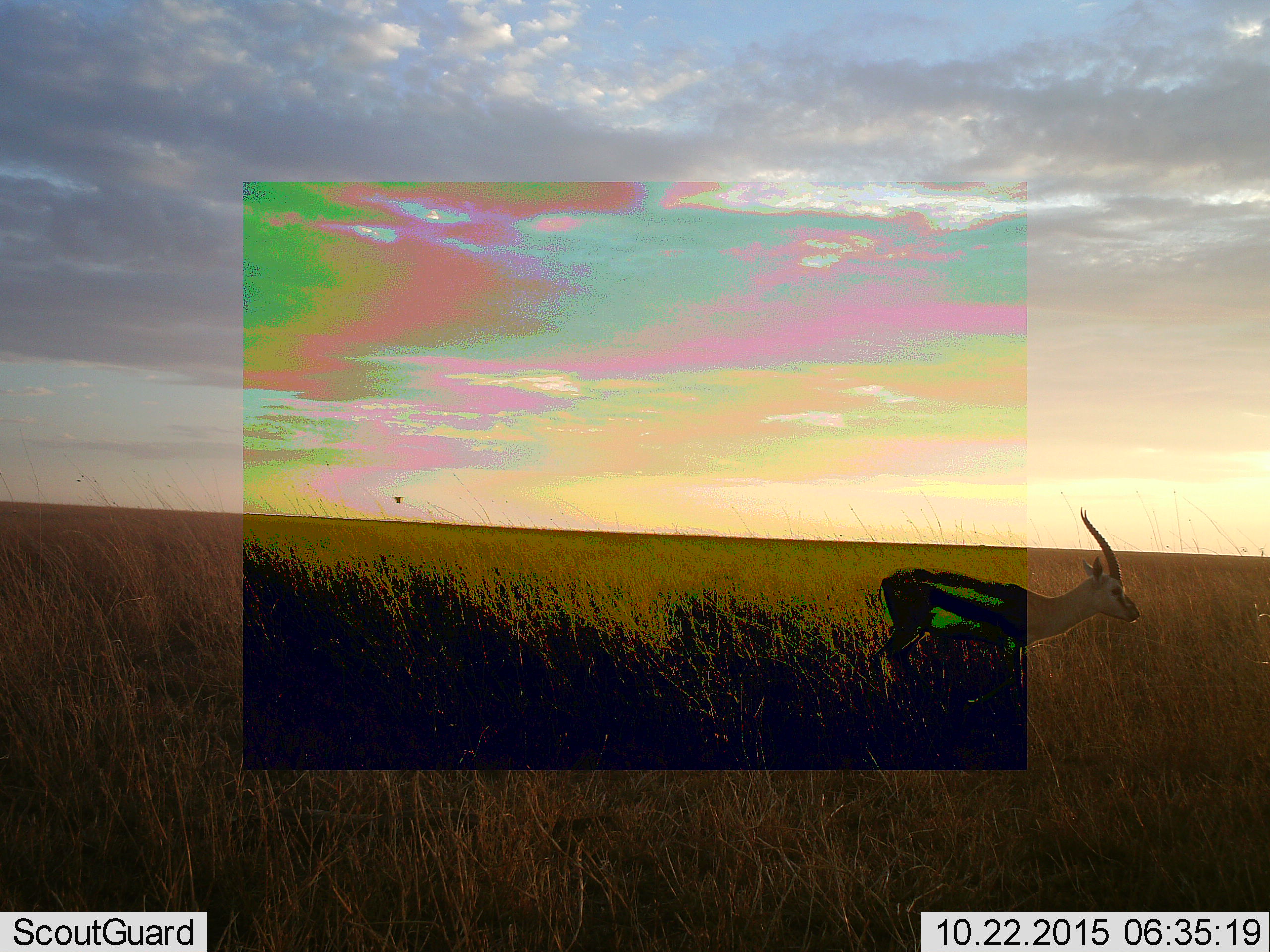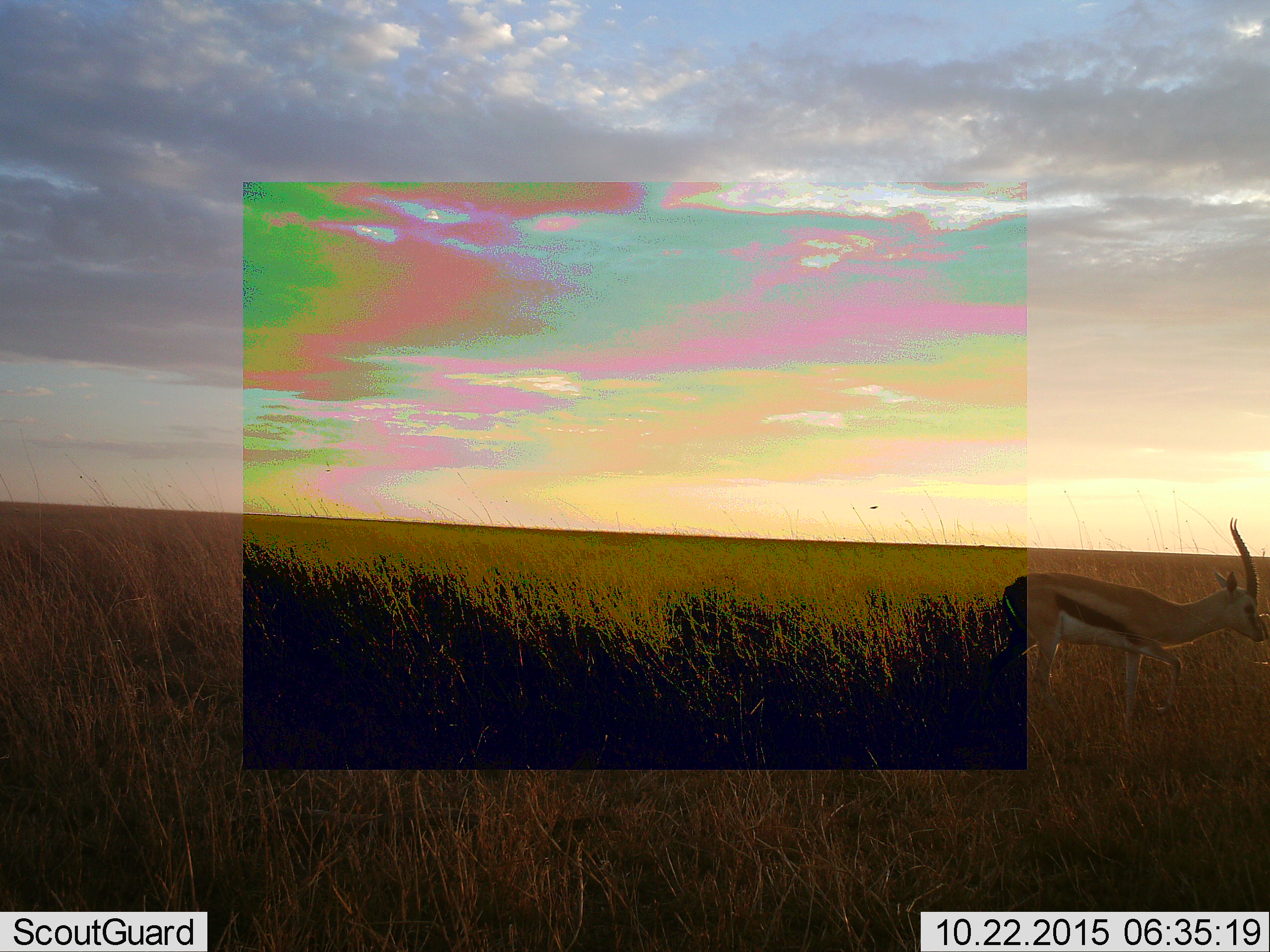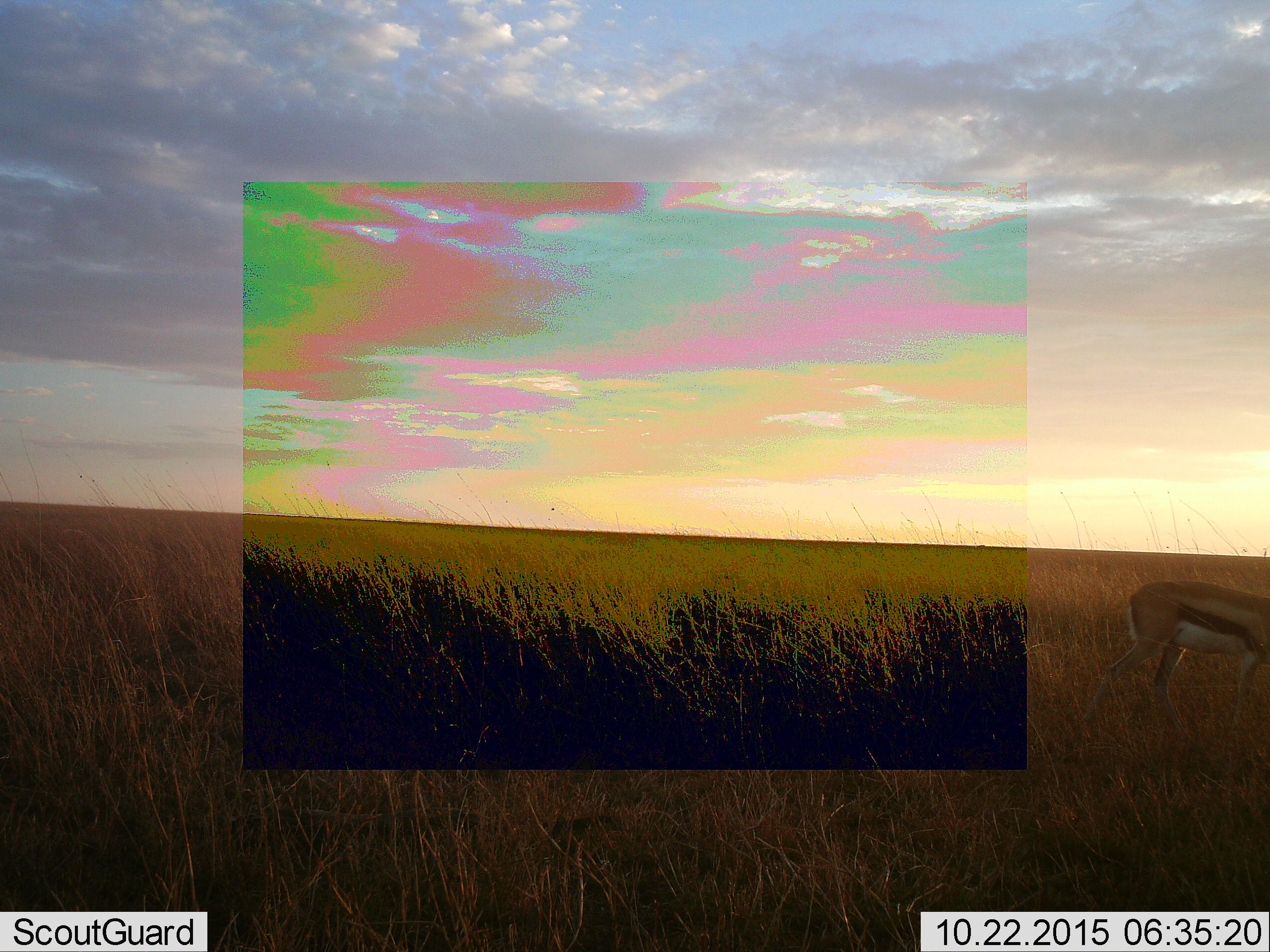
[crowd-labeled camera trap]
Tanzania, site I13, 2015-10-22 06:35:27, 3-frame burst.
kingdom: Animalia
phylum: Chordata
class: Mammalia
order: Artiodactyla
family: Bovidae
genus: Eudorcas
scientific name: Eudorcas thomsonii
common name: thomson's gazelle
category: gazellethomsons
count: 1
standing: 12%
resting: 0%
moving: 88%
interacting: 0%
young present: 0%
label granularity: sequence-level